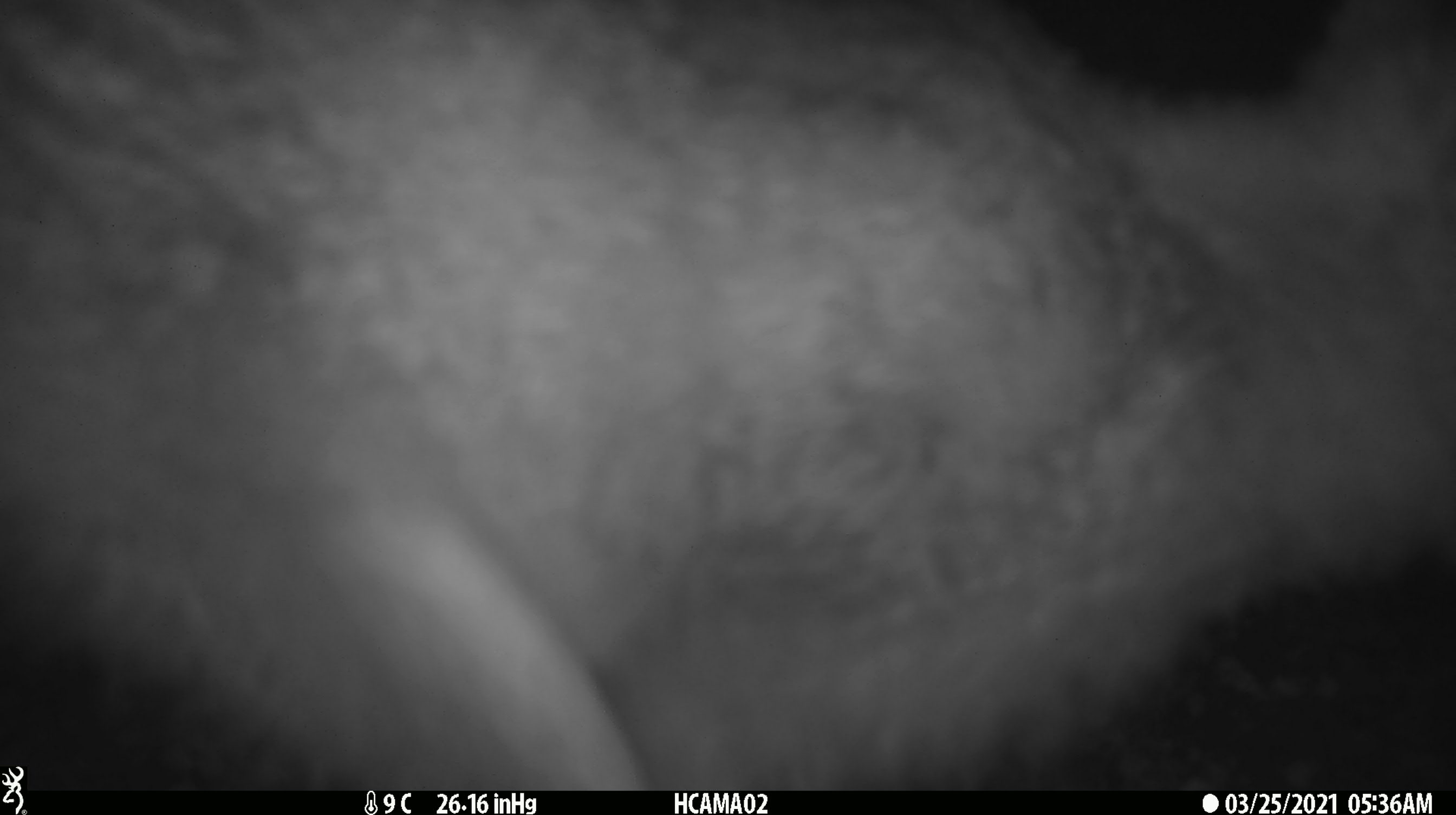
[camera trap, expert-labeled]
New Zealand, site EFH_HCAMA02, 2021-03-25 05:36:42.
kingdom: Animalia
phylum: Chordata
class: Mammalia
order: Lagomorpha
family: Leporidae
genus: Lepus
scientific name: Lepus europaeus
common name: brown hare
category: hare